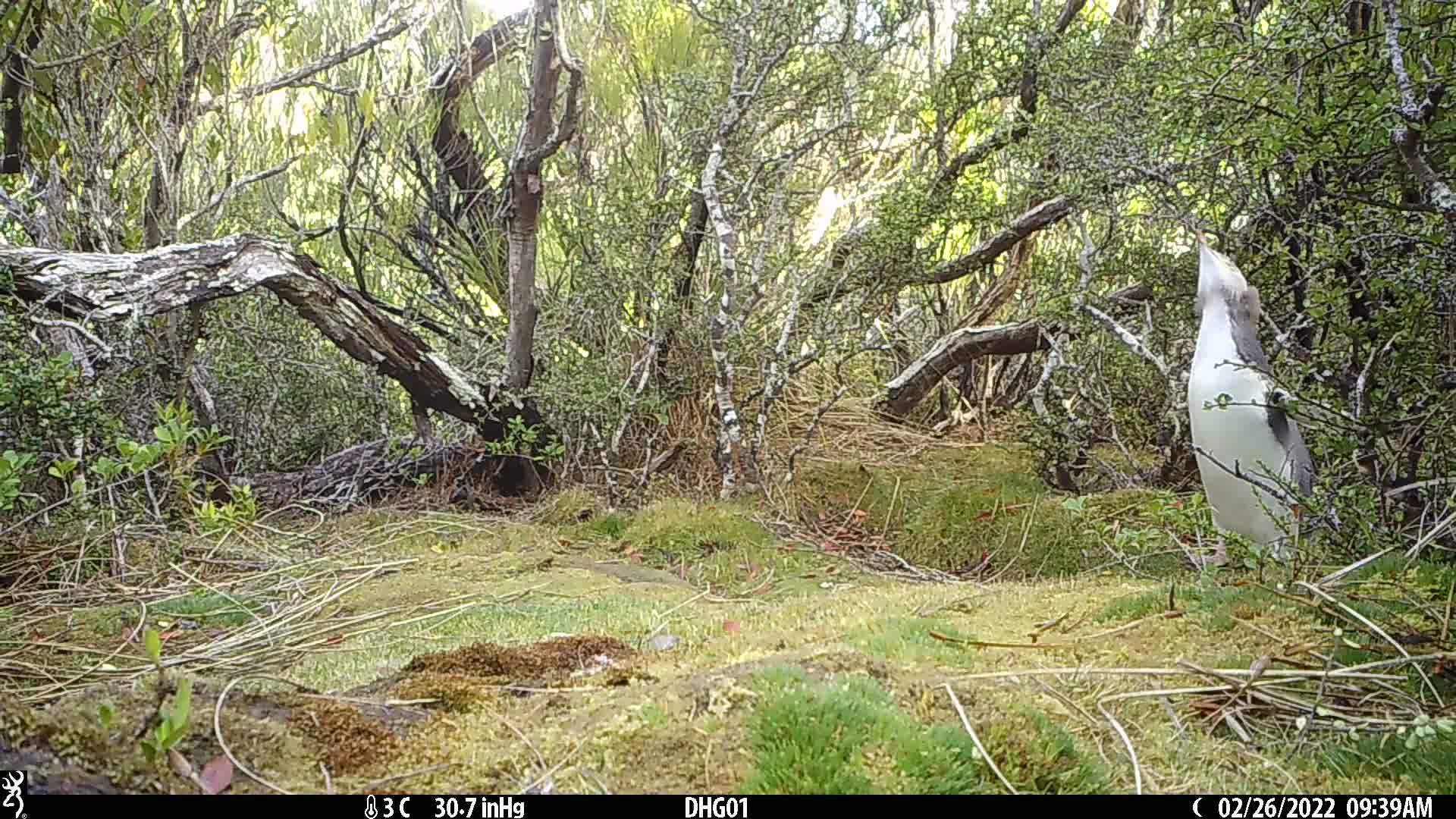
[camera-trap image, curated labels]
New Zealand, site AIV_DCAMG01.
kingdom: Animalia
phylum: Chordata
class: Aves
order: Sphenisciformes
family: Spheniscidae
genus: Megadyptes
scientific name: Megadyptes antipodes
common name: yellow-eyed penguin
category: yellow eyed penguin